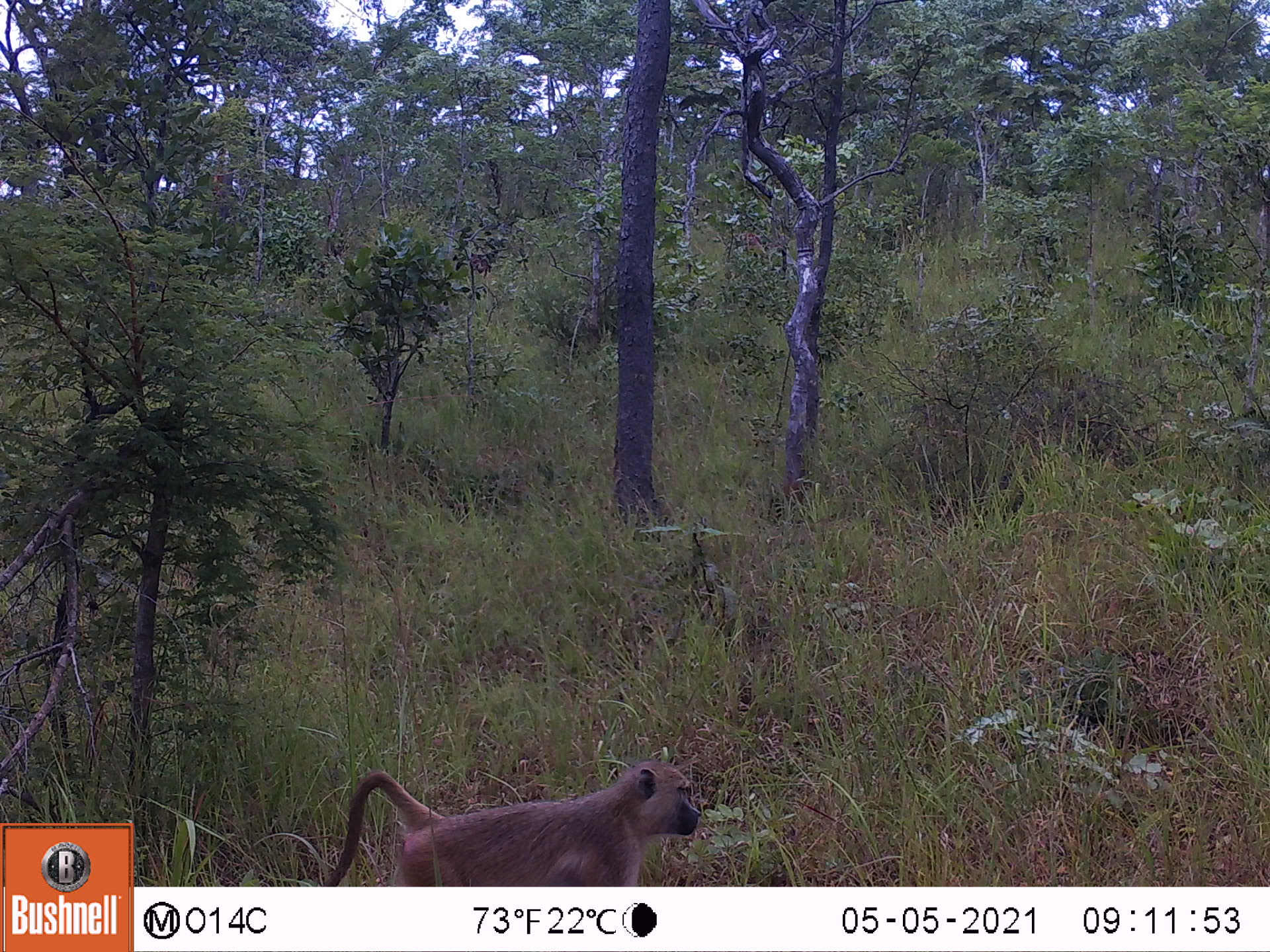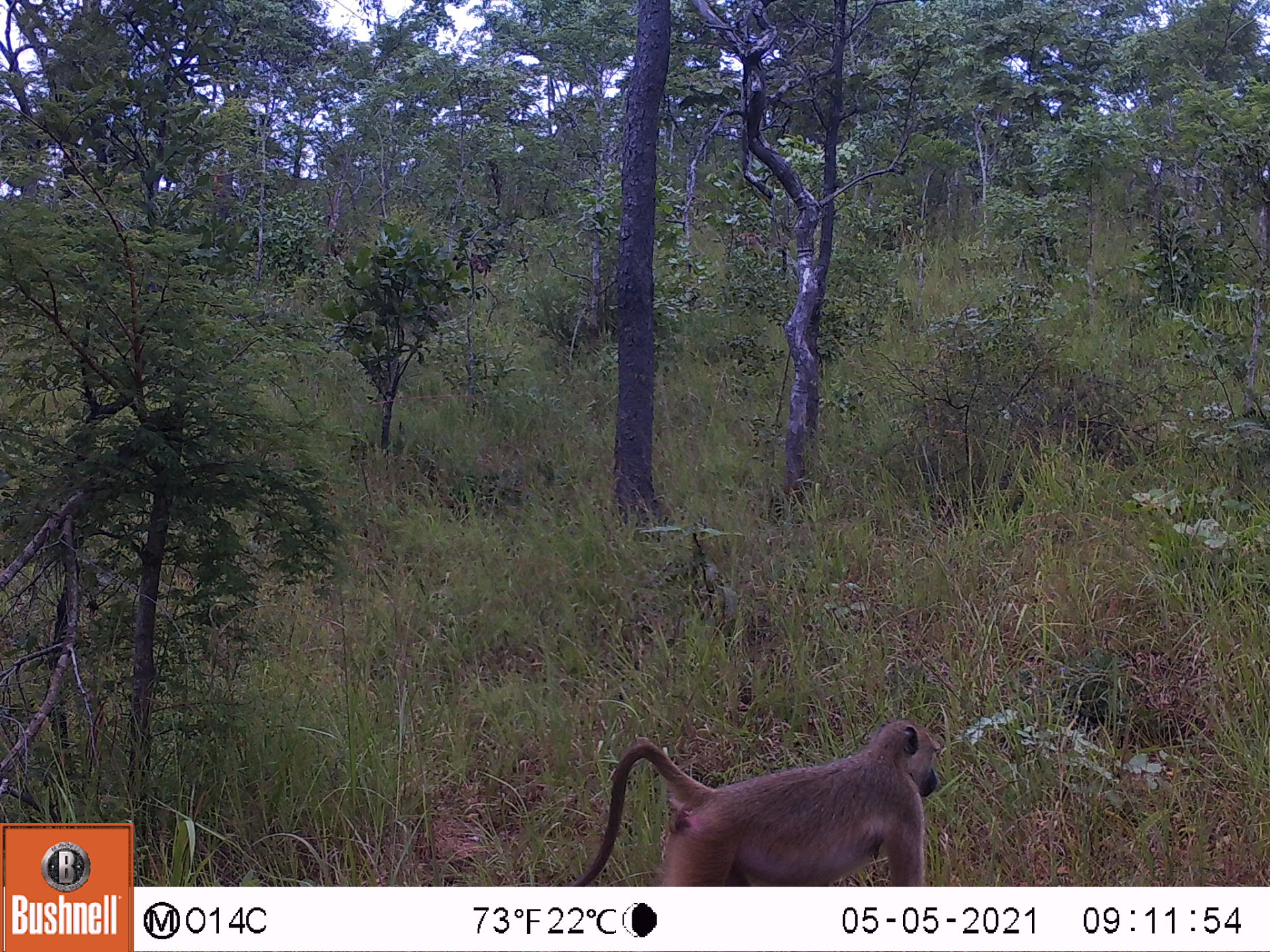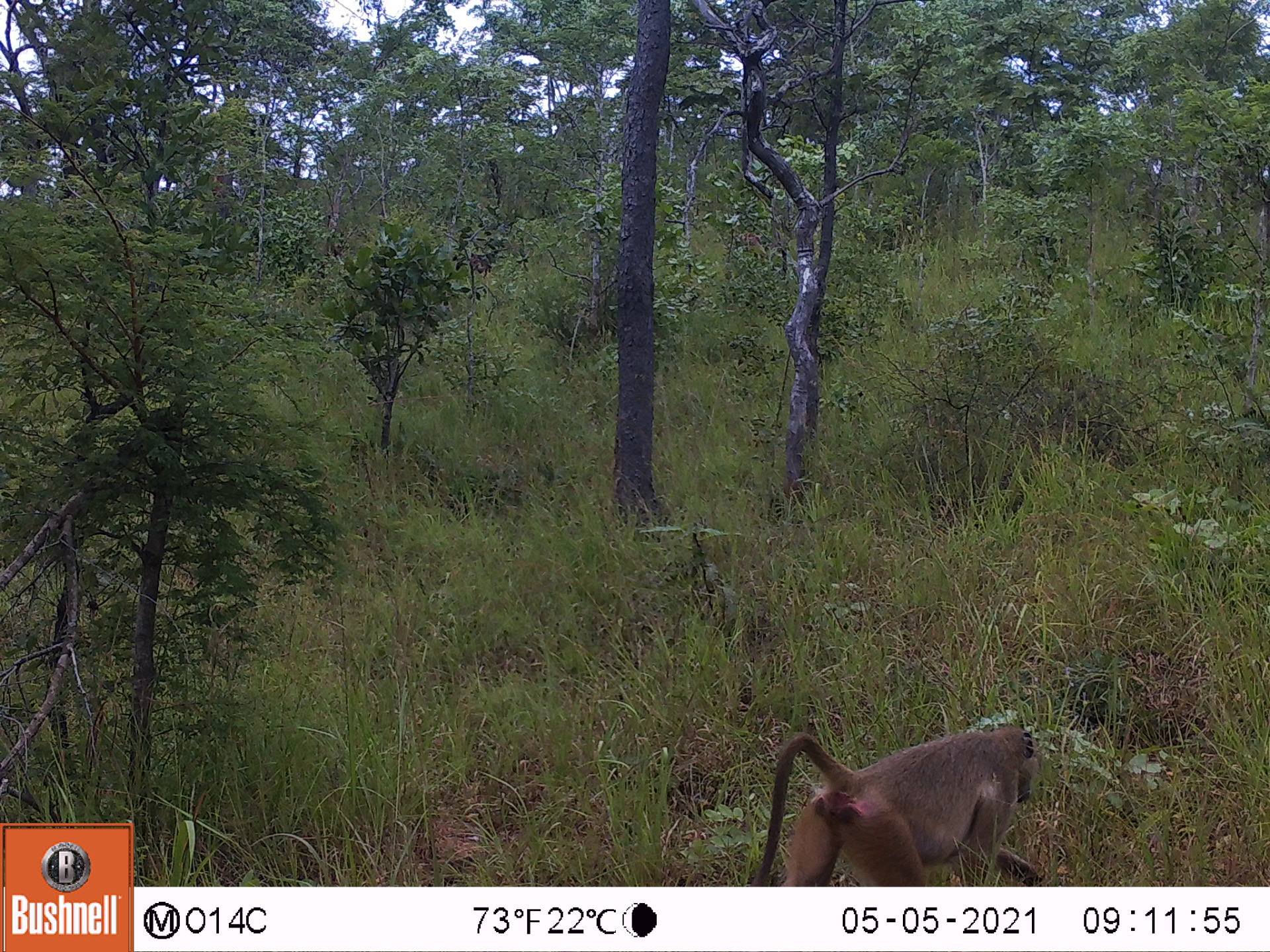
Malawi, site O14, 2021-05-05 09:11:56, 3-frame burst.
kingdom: Animalia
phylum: Chordata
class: Mammalia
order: Primates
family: Cercopithecidae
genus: Papio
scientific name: Papio cynocephalus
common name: yellow baboon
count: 1